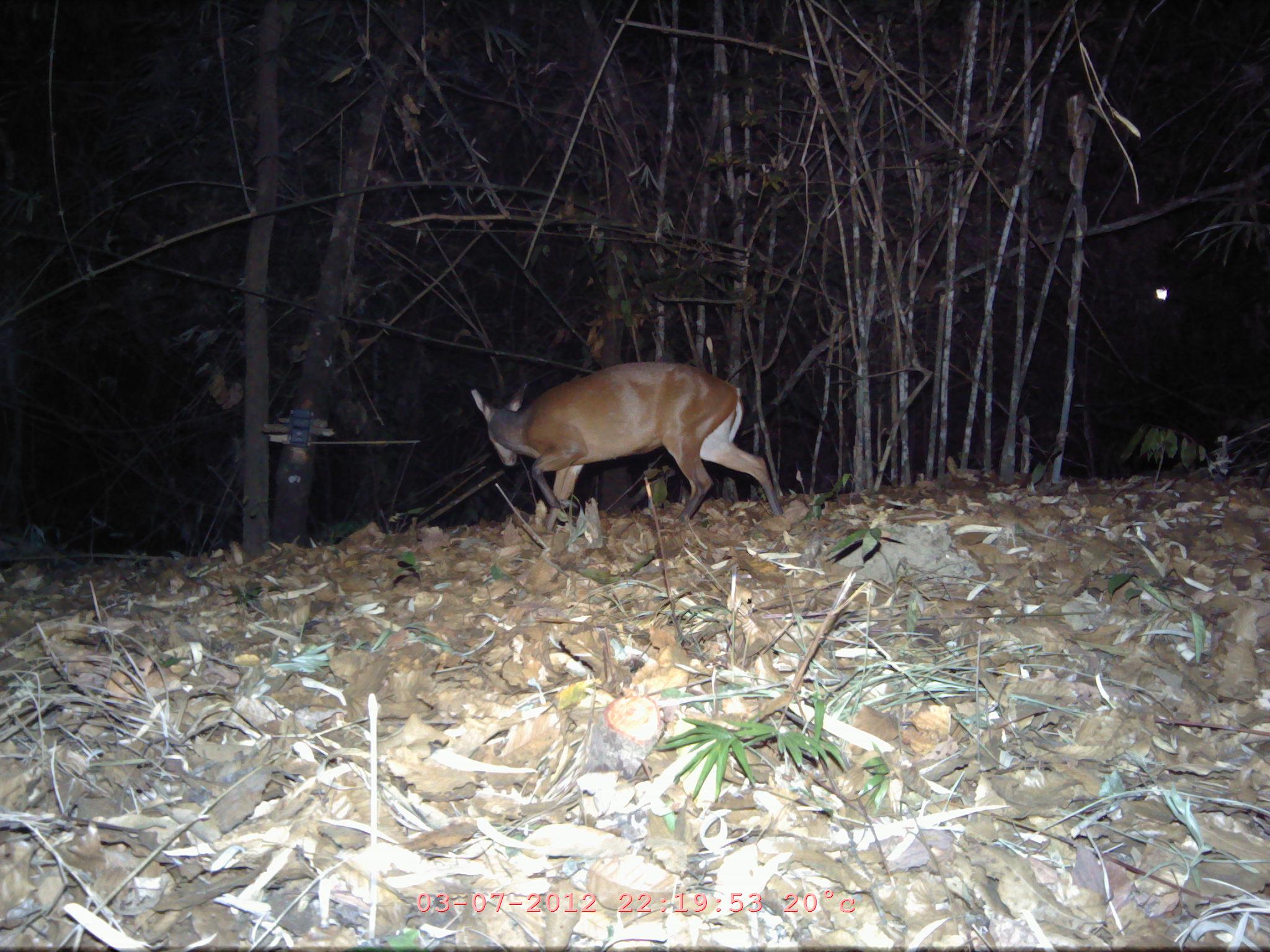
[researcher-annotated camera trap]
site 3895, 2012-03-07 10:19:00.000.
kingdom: Animalia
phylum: Chordata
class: Mammalia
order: Artiodactyla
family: Cervidae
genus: Muntiacus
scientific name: Muntiacus muntjak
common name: southern red muntjac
Muntiacus muntjak (southern red muntjac), count 1.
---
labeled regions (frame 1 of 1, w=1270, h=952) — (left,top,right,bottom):
muntiacus muntjak: (470,360,784,531)